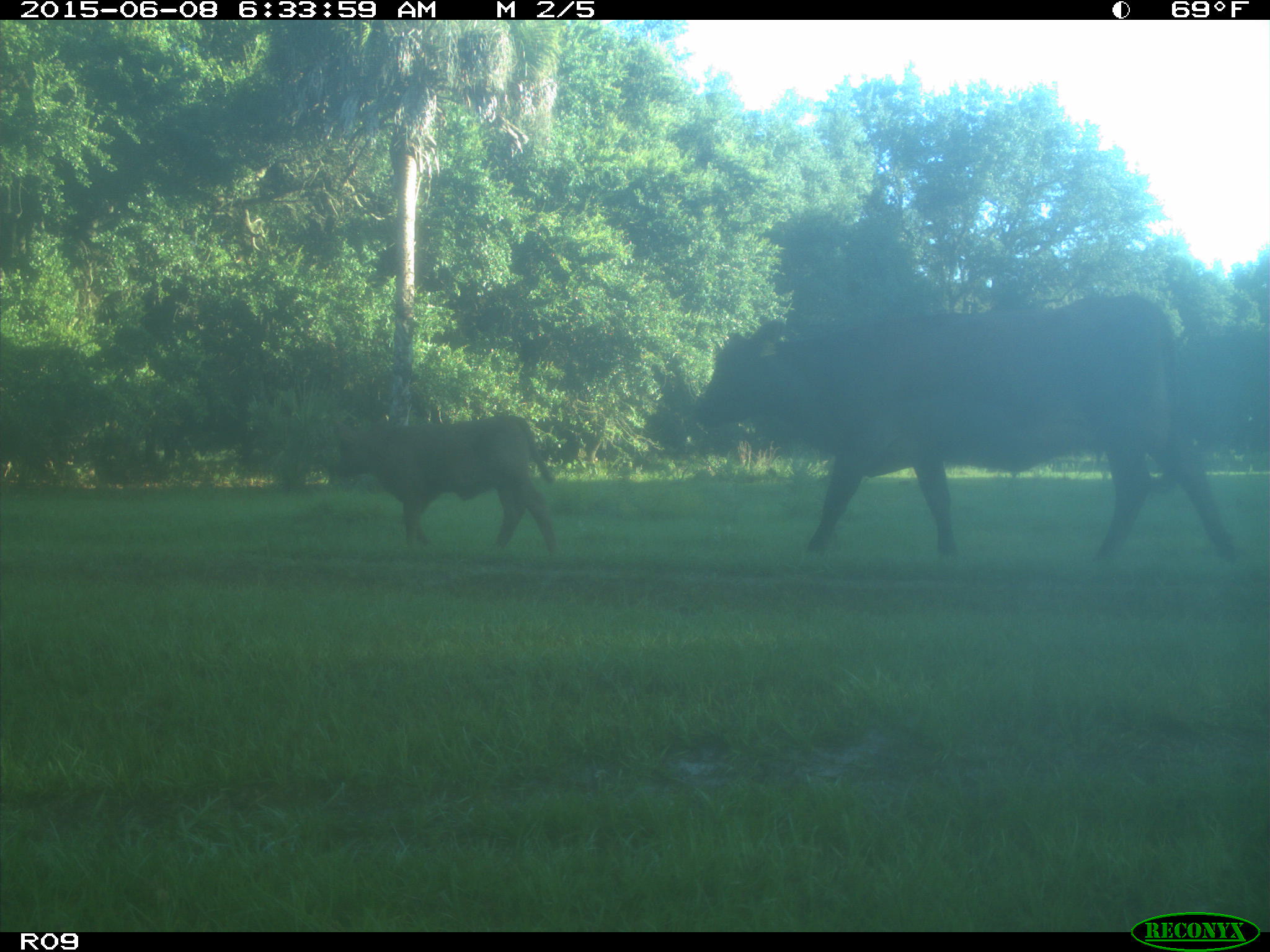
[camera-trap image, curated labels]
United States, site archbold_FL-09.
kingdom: Animalia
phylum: Chordata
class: Mammalia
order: Artiodactyla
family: Bovidae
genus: Bos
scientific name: Bos taurus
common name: domestic cow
Bos taurus (domestic cow).